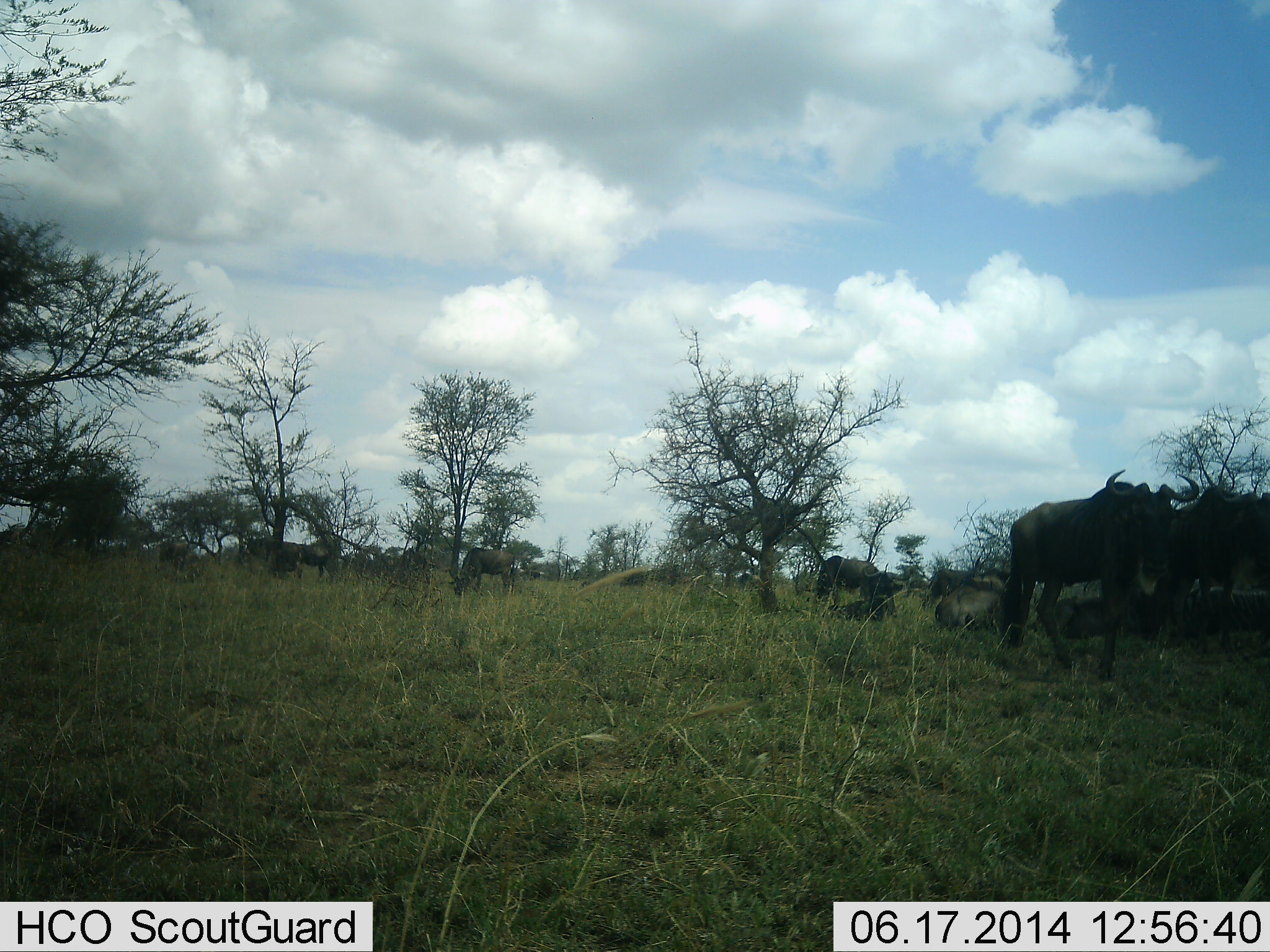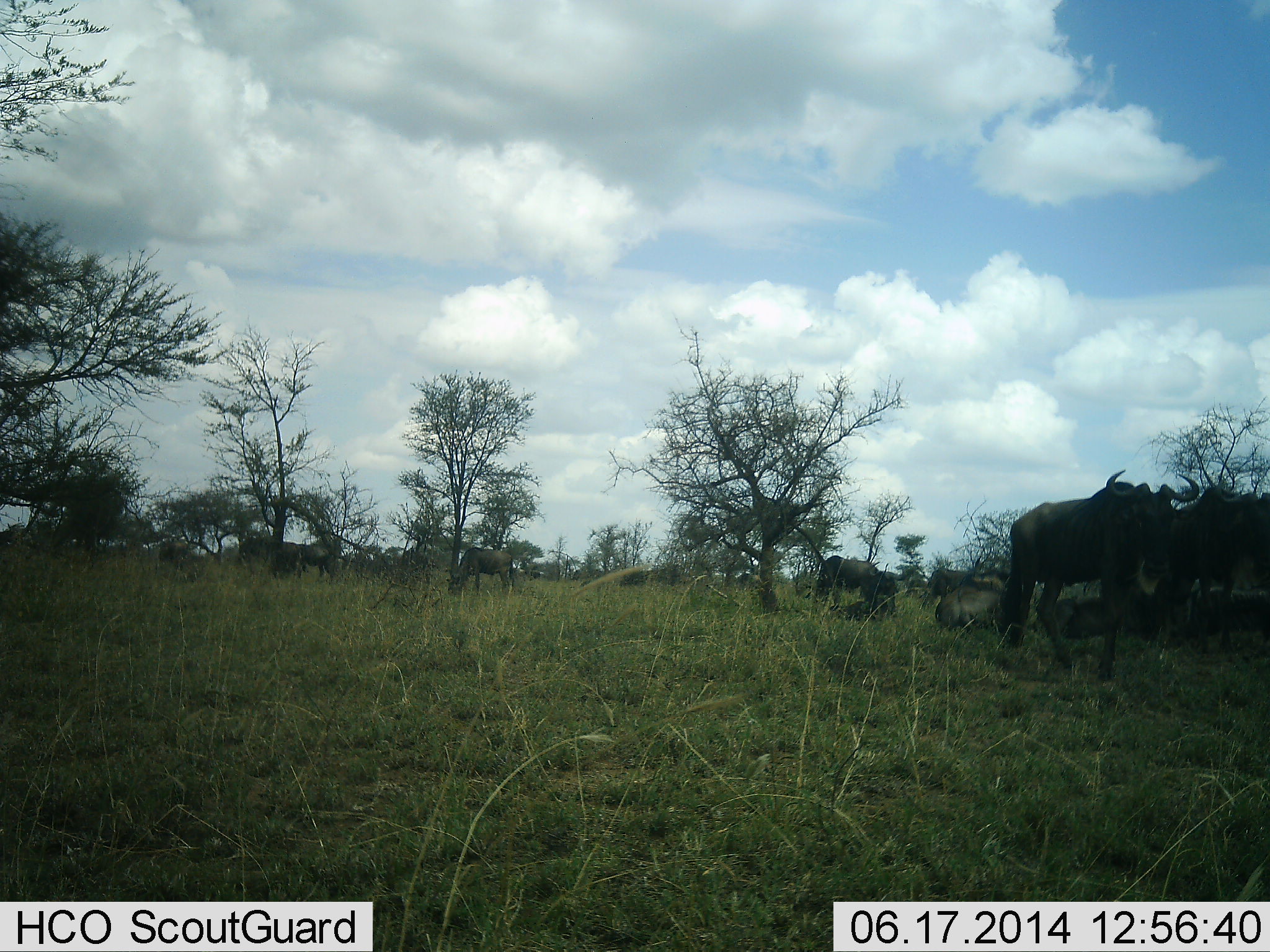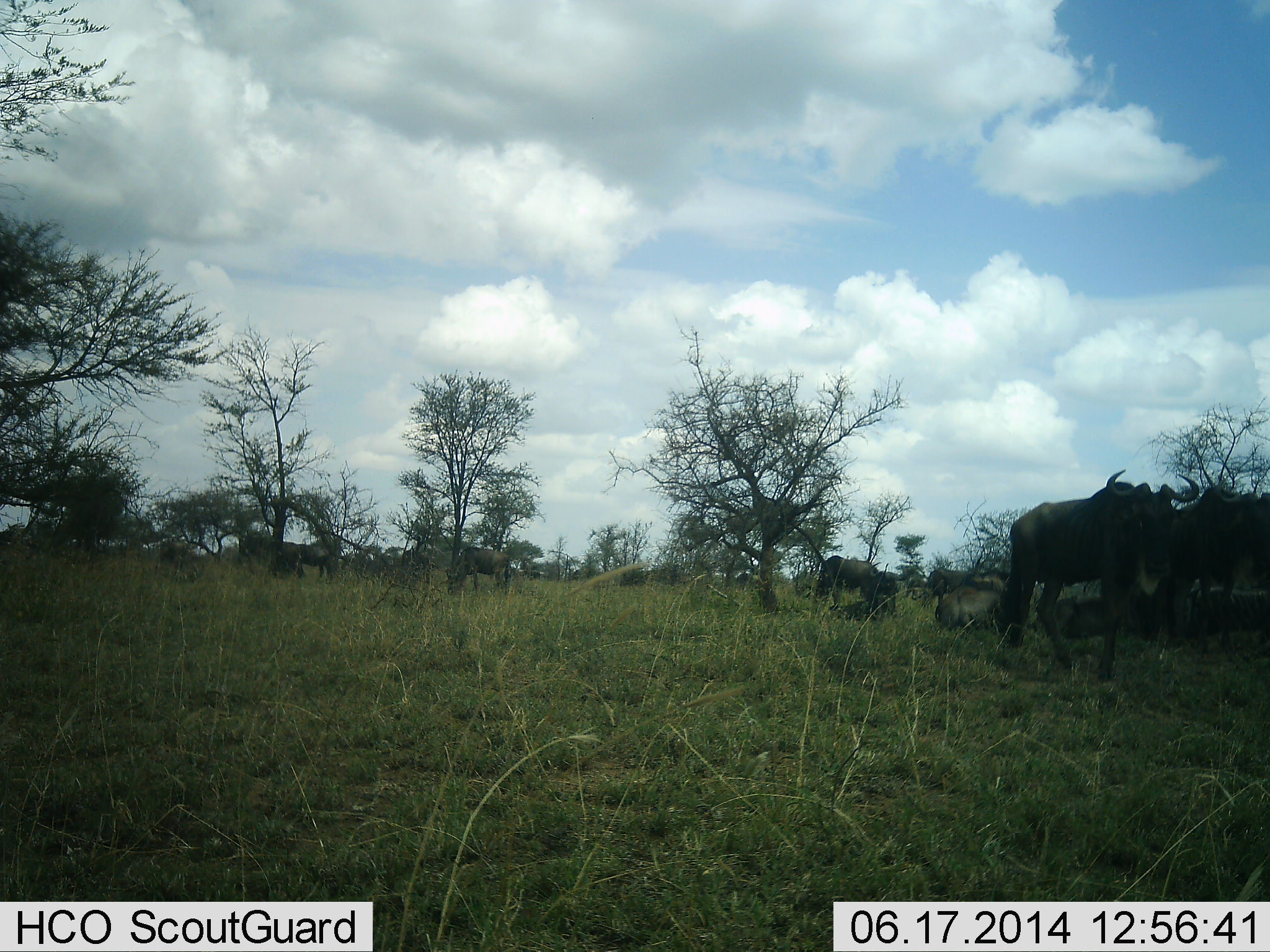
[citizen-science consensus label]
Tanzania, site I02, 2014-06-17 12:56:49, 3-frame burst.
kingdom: Animalia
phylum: Chordata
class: Mammalia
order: Artiodactyla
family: Bovidae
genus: Connochaetes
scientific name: Connochaetes taurinus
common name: blue wildebeest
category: wildebeest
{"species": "wildebeest (blue wildebeest) (Connochaetes taurinus)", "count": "11-50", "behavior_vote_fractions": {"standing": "90%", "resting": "60%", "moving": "10%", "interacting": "0%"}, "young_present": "0%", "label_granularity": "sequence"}